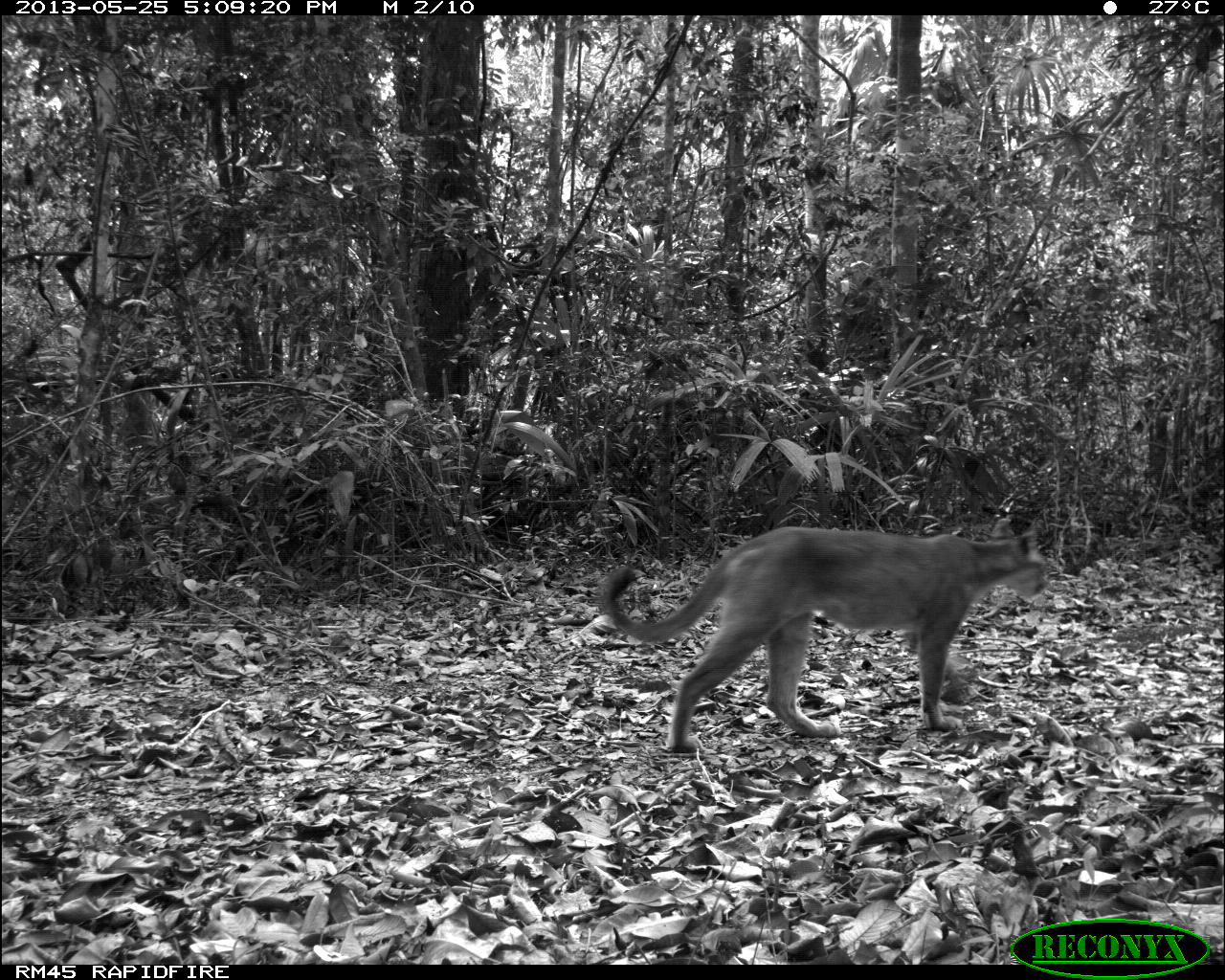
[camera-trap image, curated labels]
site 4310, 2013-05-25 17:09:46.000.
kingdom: Animalia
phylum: Chordata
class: Mammalia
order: Carnivora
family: Felidae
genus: Puma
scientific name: Puma concolor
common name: mountain lion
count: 1